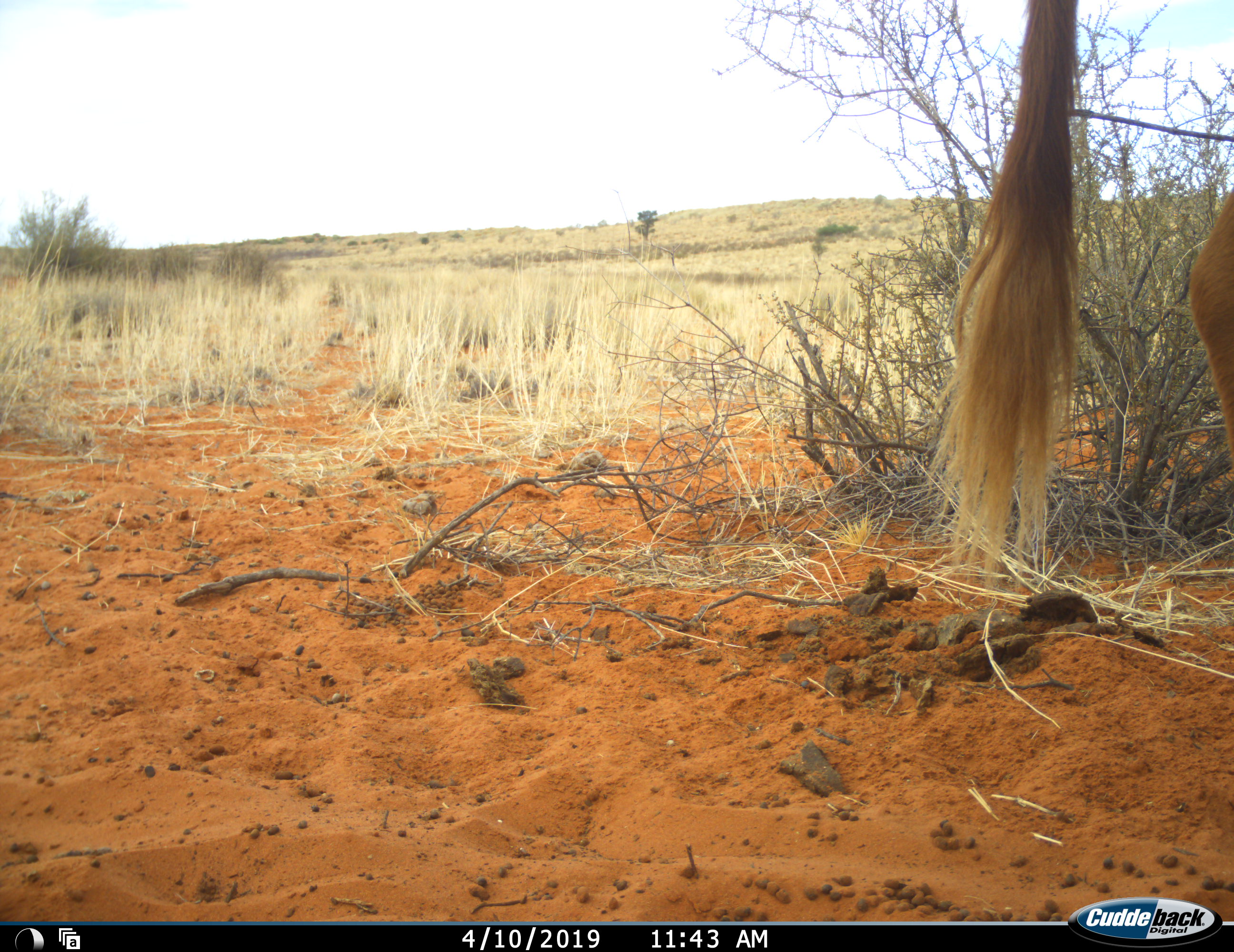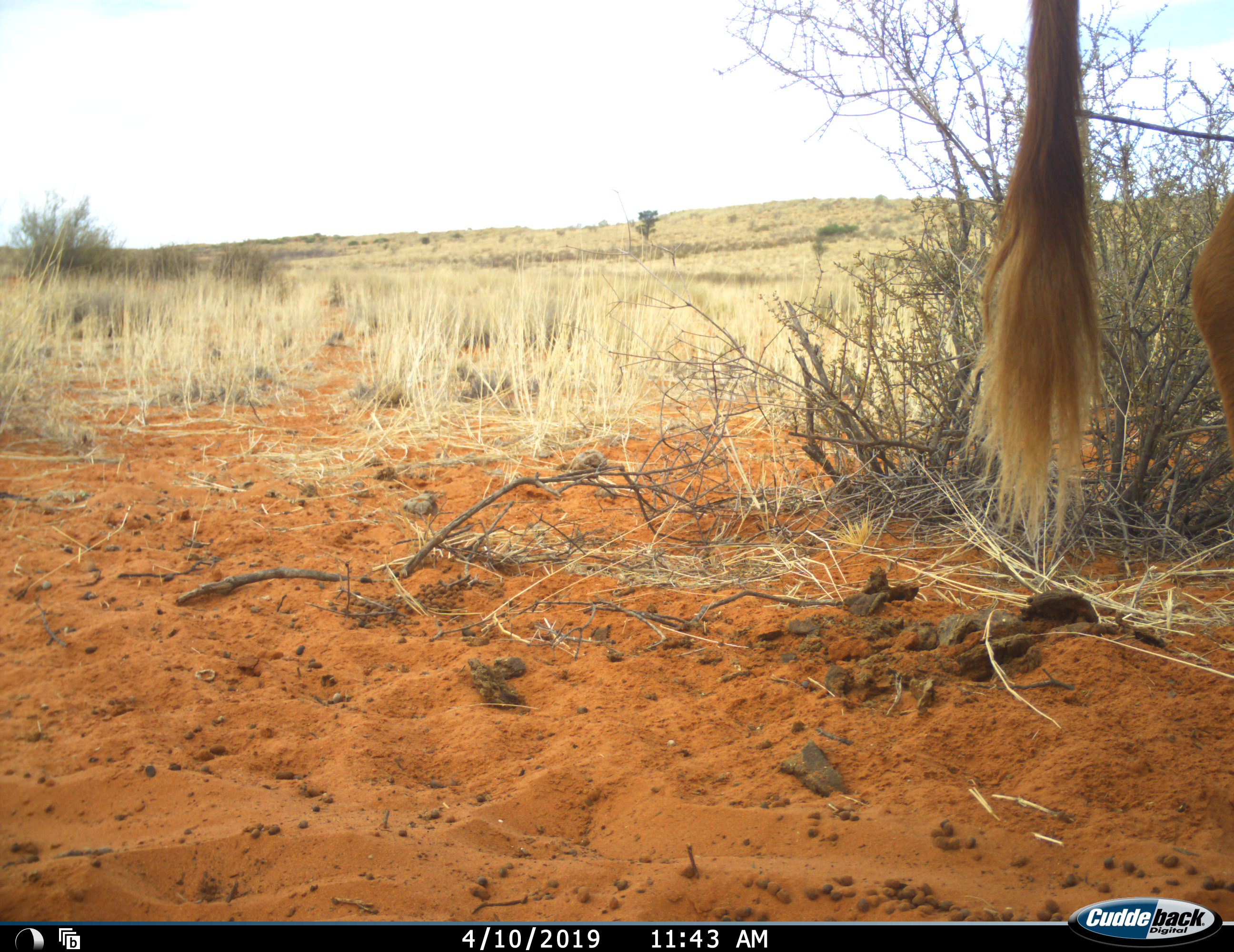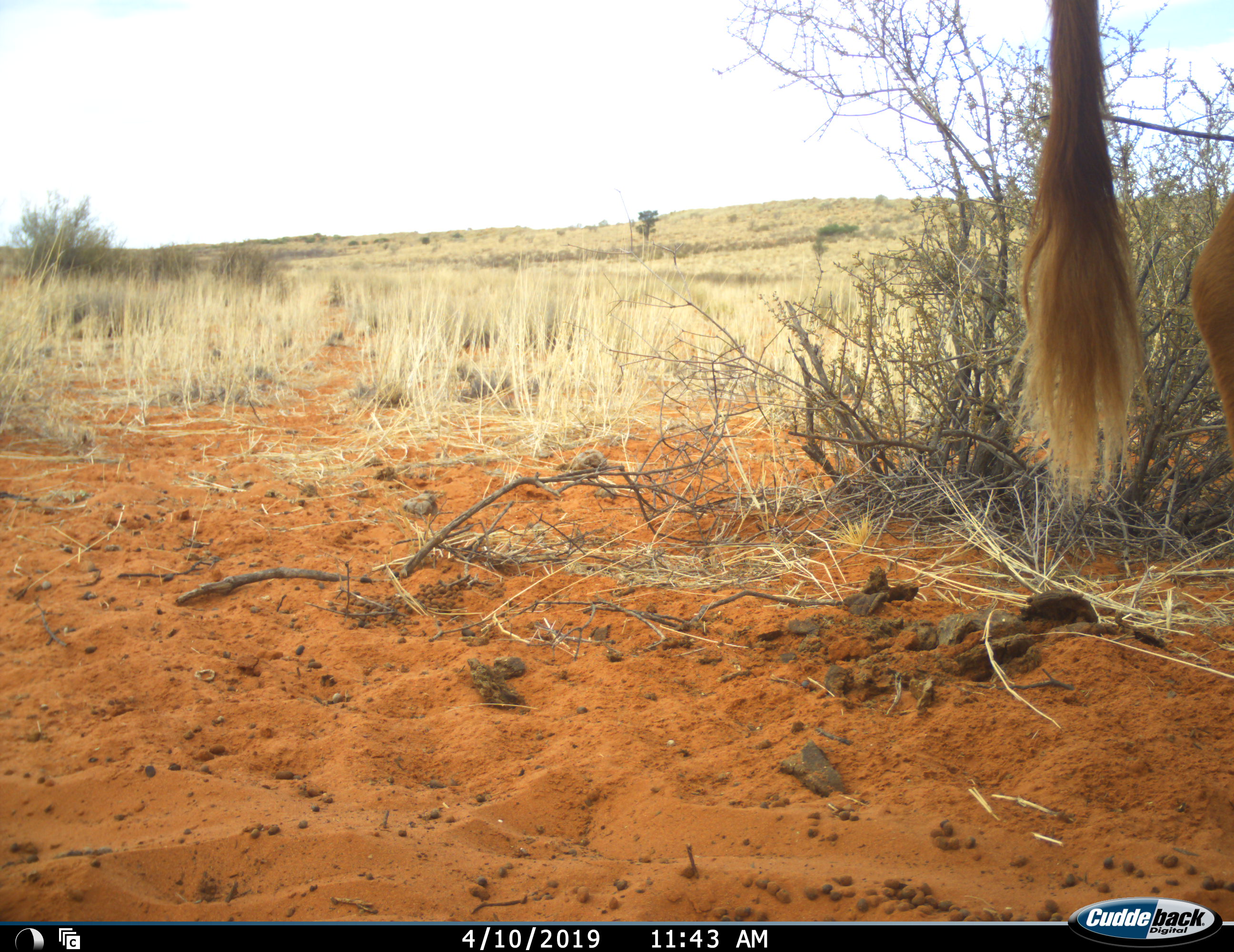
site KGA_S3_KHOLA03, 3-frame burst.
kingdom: Animalia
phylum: Chordata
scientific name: Vertebrata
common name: domestic animal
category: domesticanimal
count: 1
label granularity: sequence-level